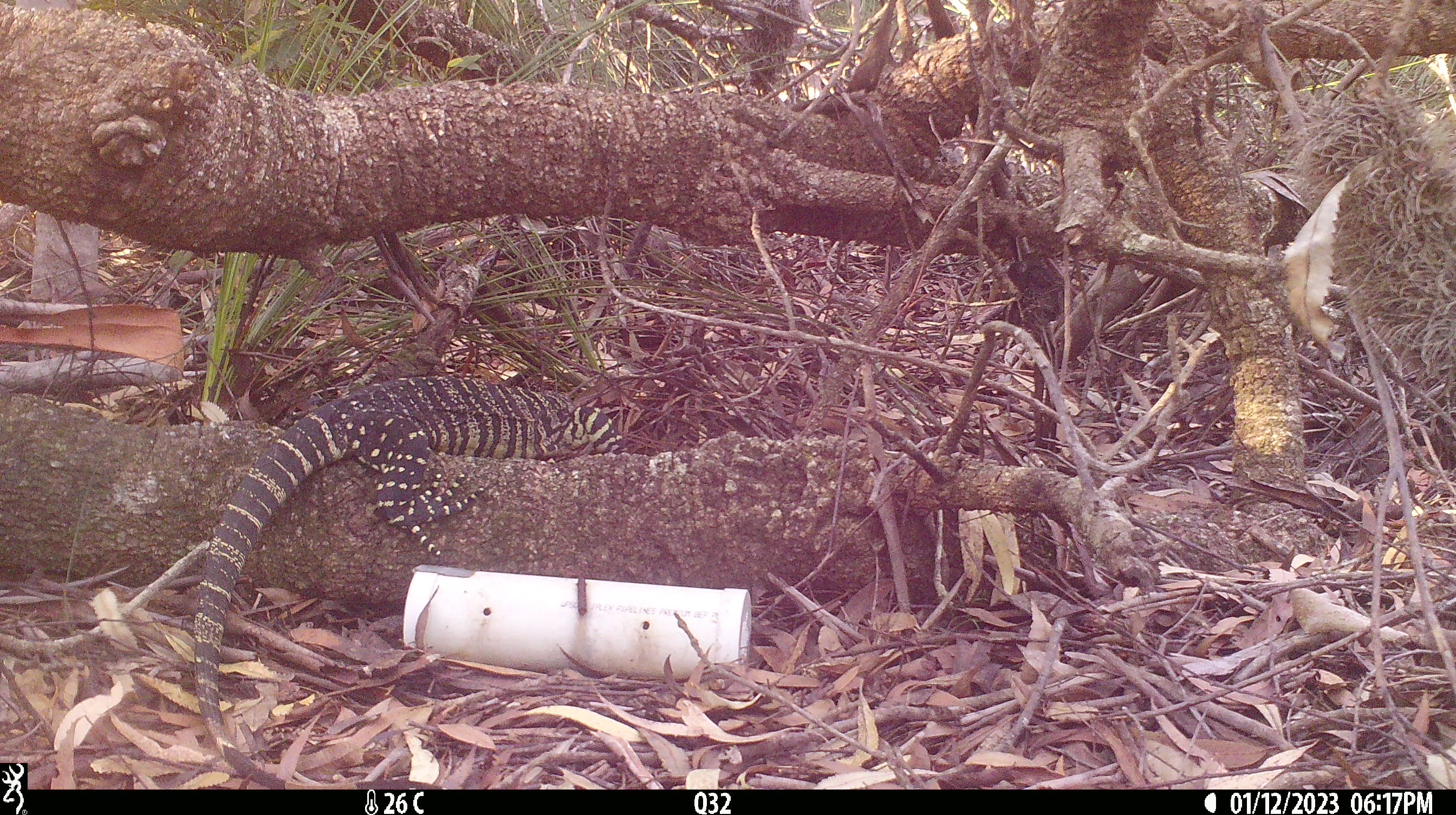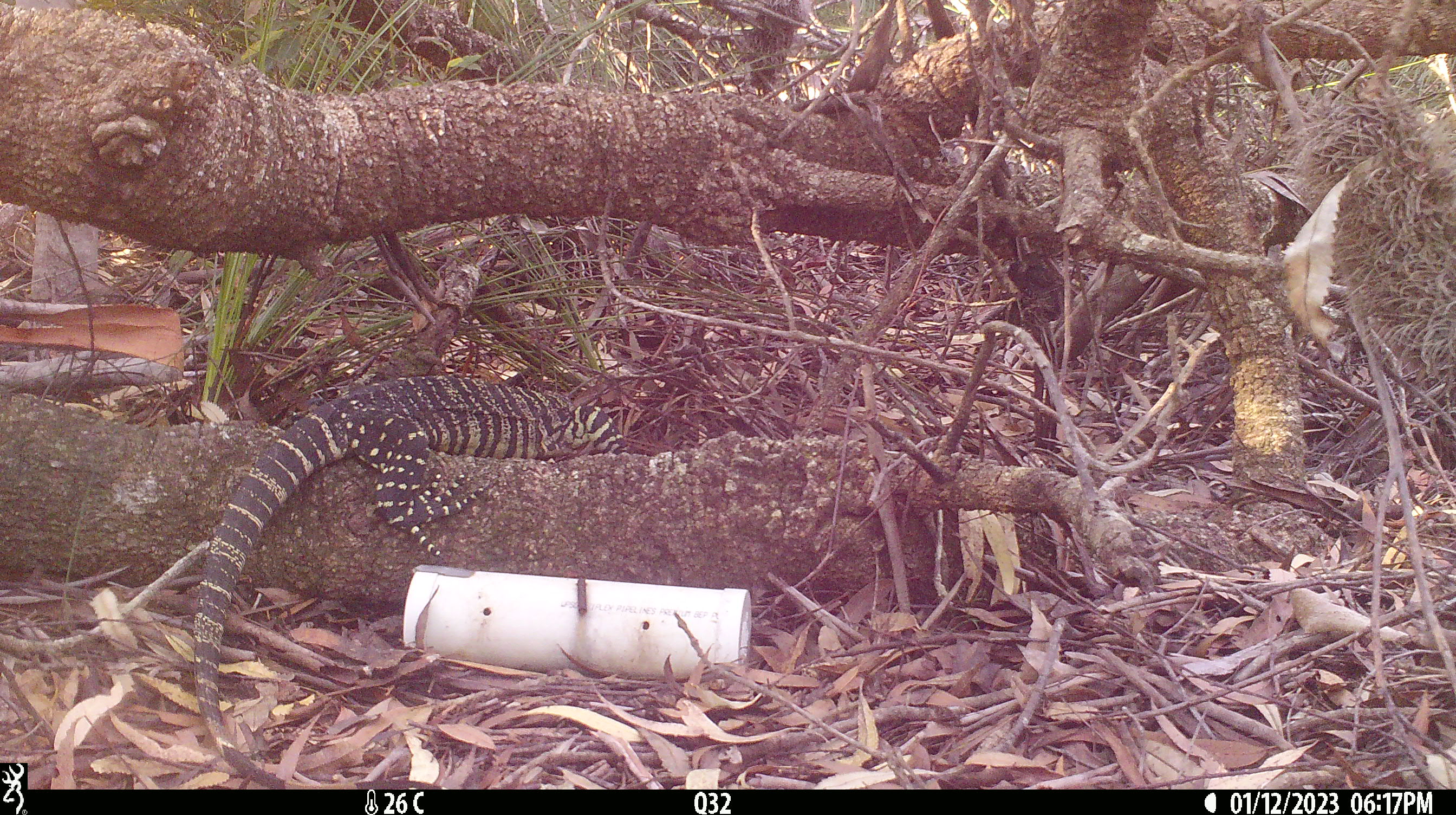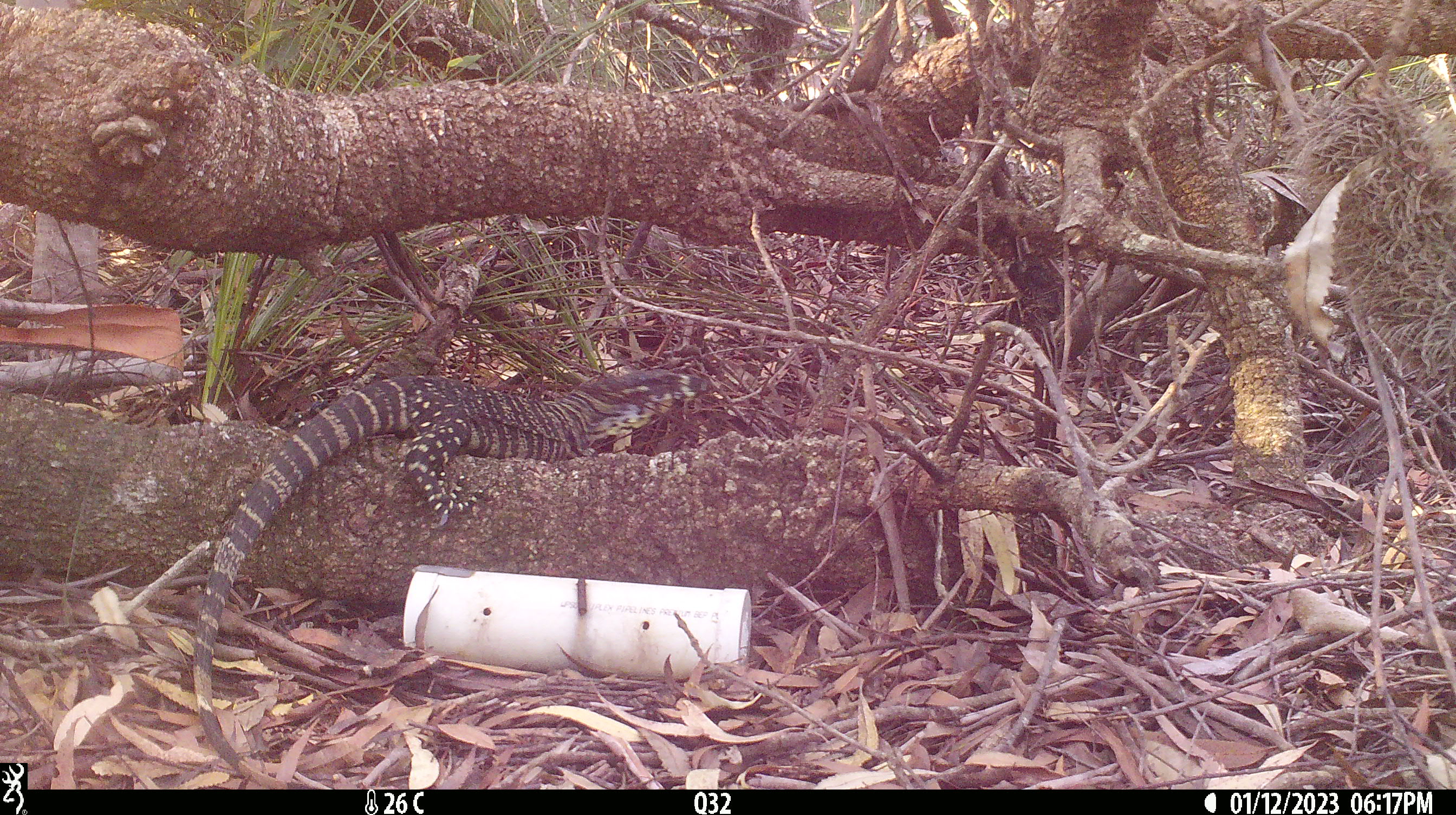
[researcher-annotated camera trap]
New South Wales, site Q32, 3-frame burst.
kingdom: Animalia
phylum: Chordata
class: Reptilia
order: Squamata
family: Varanidae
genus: Varanus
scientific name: Varanus varius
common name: lace monitor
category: goanna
Goanna (lace monitor) (Varanus varius).